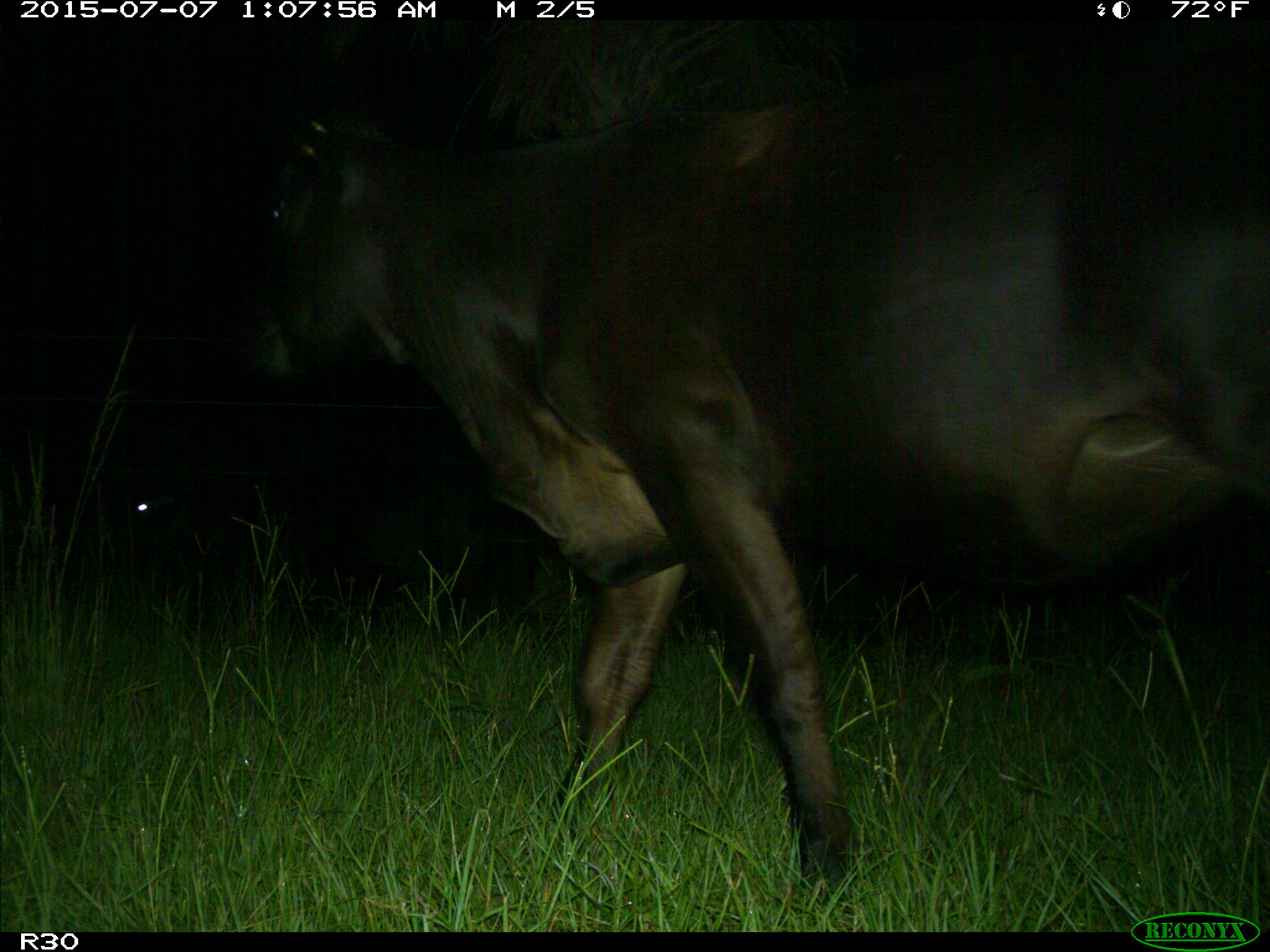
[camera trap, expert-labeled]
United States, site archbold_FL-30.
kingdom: Animalia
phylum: Chordata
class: Mammalia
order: Artiodactyla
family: Bovidae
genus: Bos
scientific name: Bos taurus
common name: domestic cow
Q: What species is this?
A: Bos taurus (domestic cow).